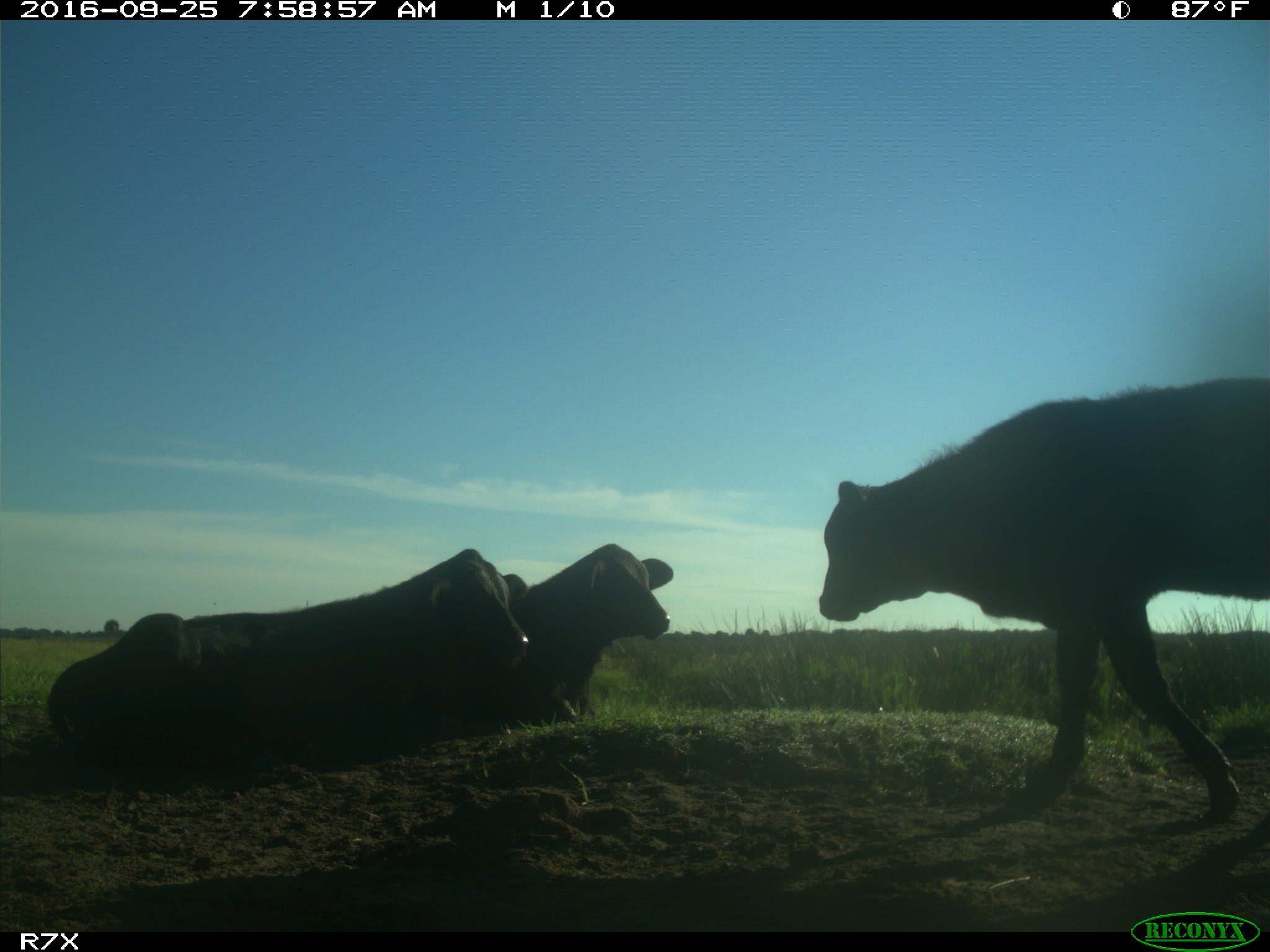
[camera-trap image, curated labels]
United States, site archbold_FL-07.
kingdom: Animalia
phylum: Chordata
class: Mammalia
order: Artiodactyla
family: Bovidae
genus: Bos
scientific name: Bos taurus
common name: domestic cow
Bos taurus (domestic cow).